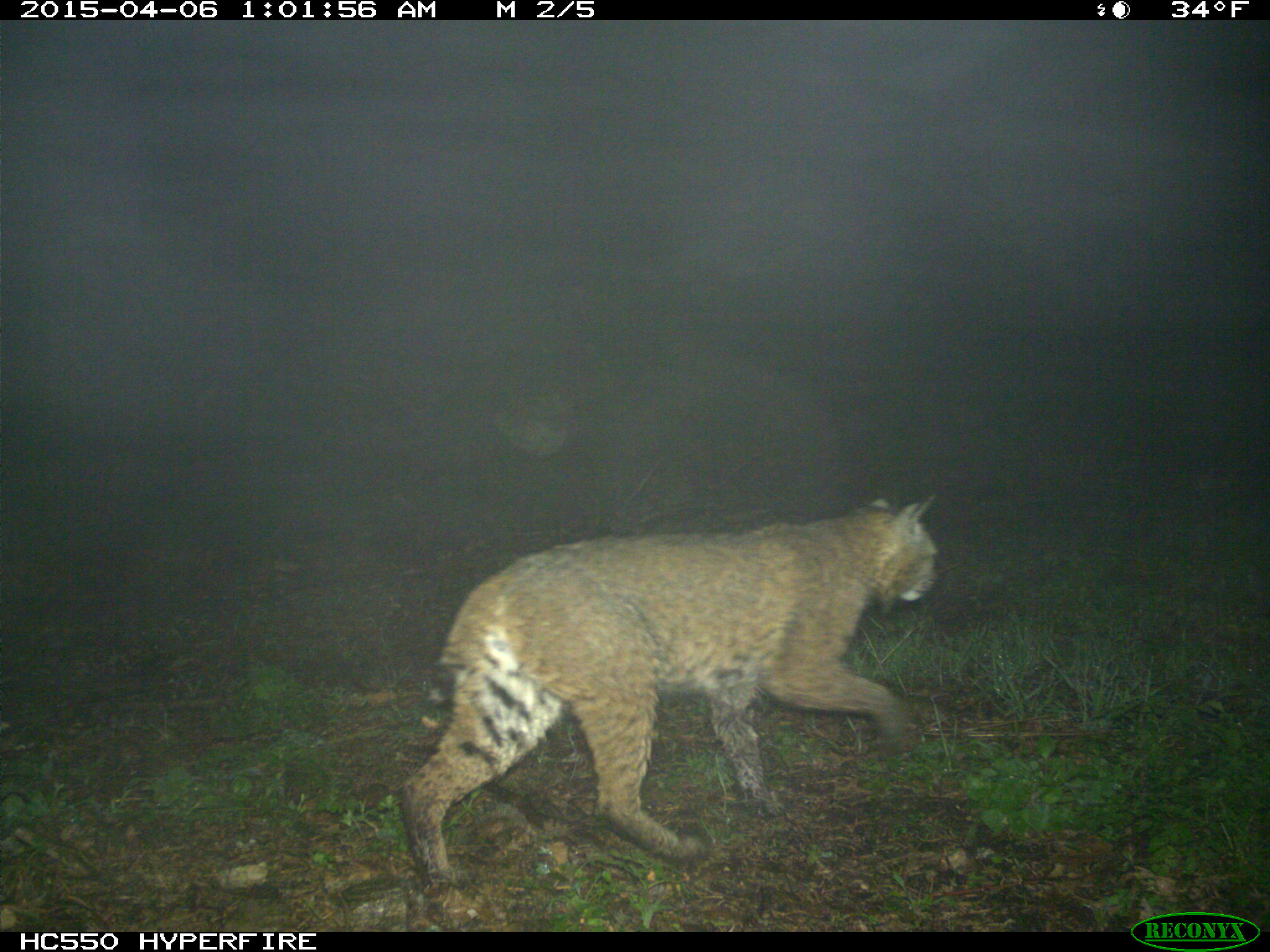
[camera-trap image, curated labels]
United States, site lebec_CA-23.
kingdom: Animalia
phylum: Chordata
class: Mammalia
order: Carnivora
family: Felidae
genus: Lynx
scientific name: Lynx rufus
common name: bobcat